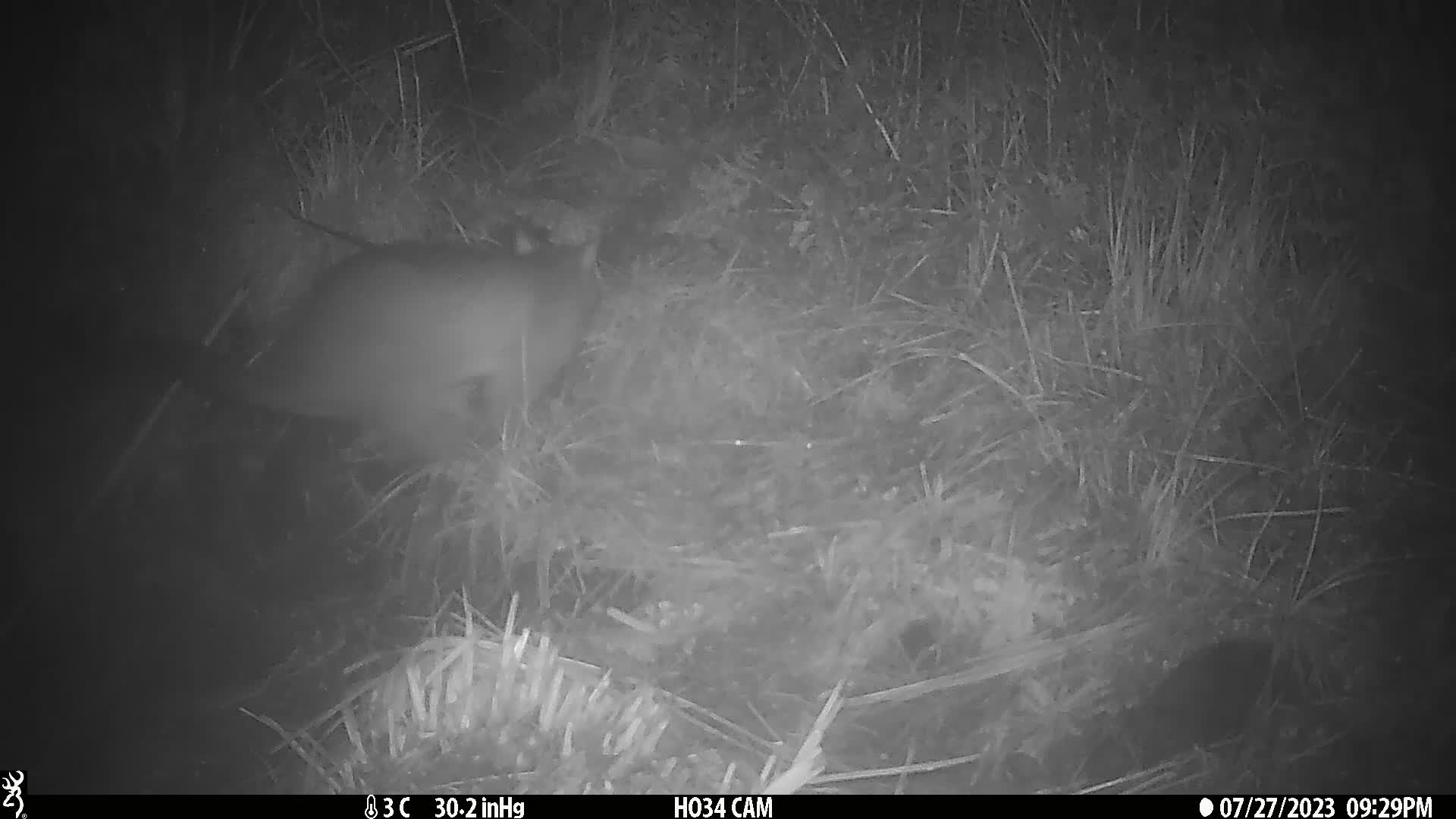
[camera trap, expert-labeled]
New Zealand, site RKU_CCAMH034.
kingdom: Animalia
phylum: Chordata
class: Mammalia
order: Diprotodontia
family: Phalangeridae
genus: Trichosurus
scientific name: Trichosurus vulpecula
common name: common brushtail possum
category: possum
Possum (common brushtail possum) (Trichosurus vulpecula).